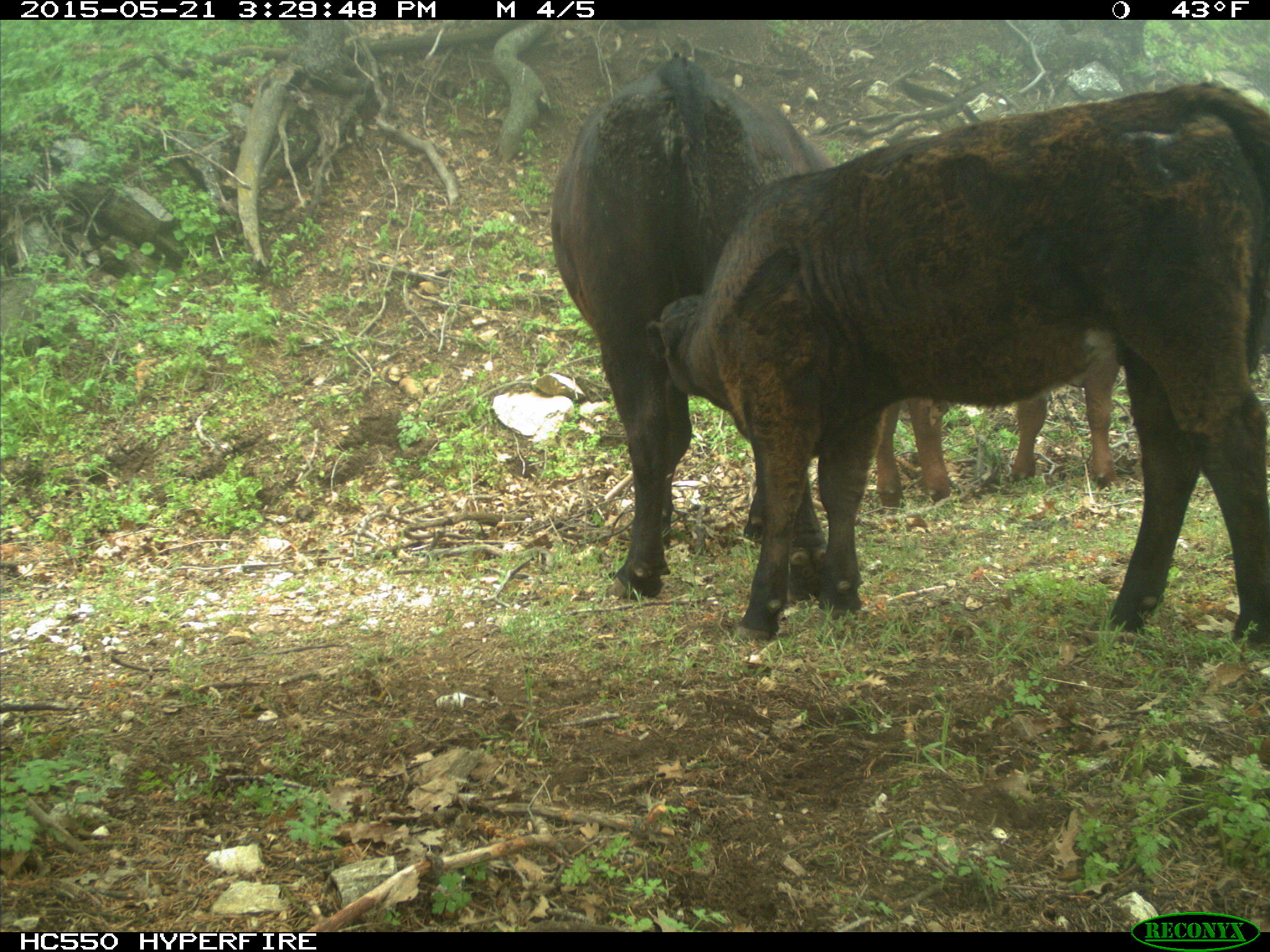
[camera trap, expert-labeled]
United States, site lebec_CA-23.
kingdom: Animalia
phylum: Chordata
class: Mammalia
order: Artiodactyla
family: Bovidae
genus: Bos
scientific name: Bos taurus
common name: domestic cow